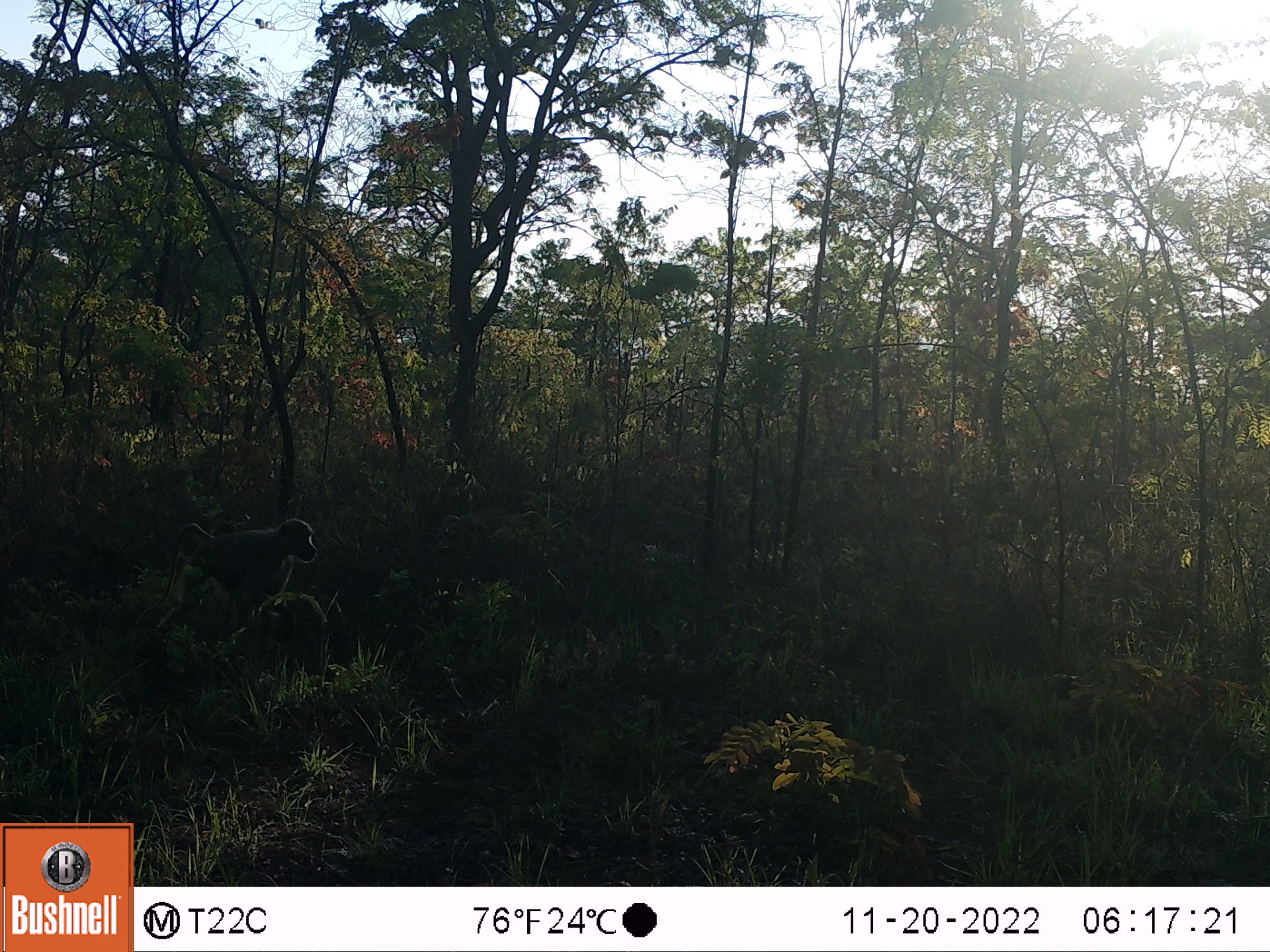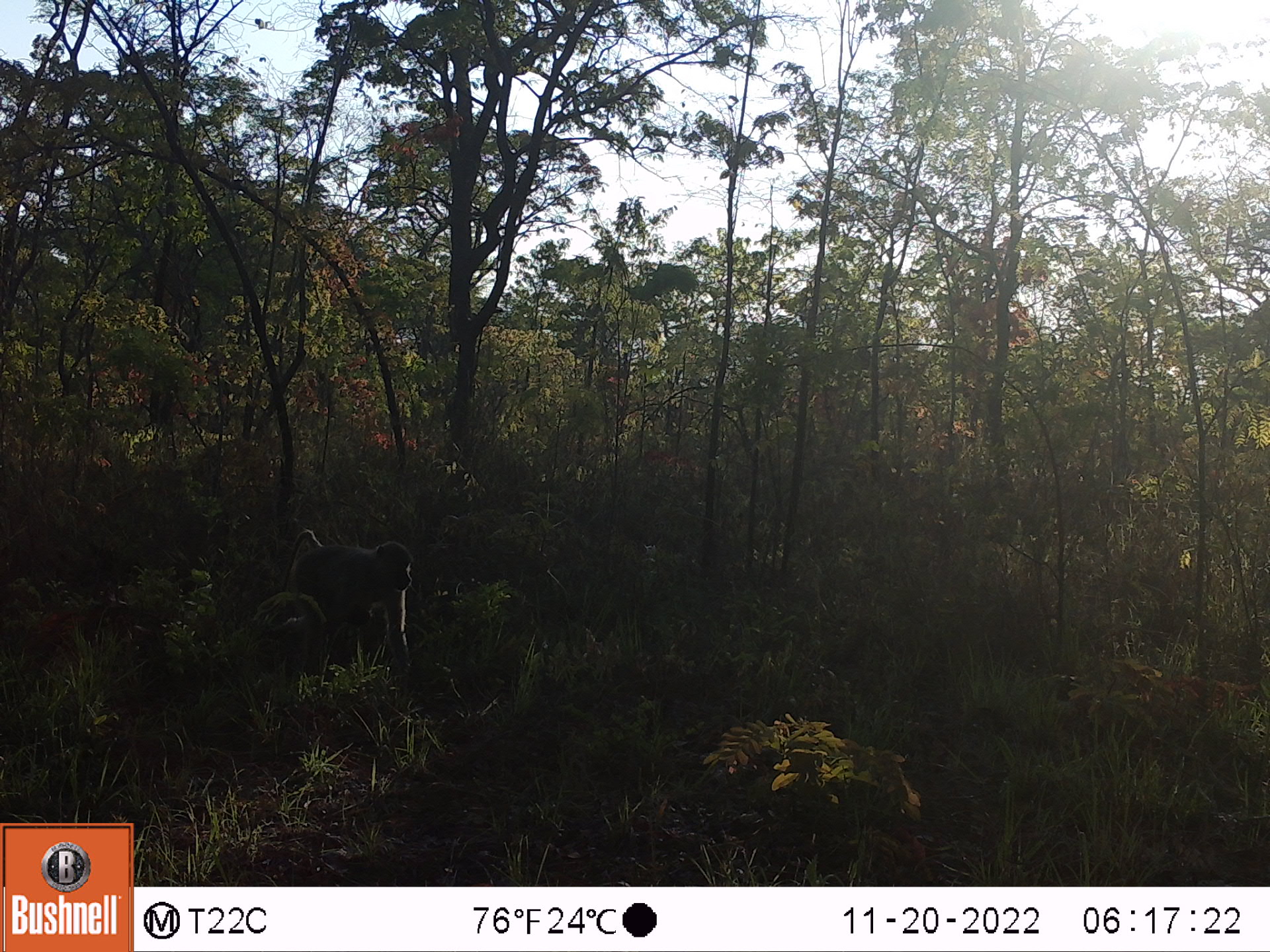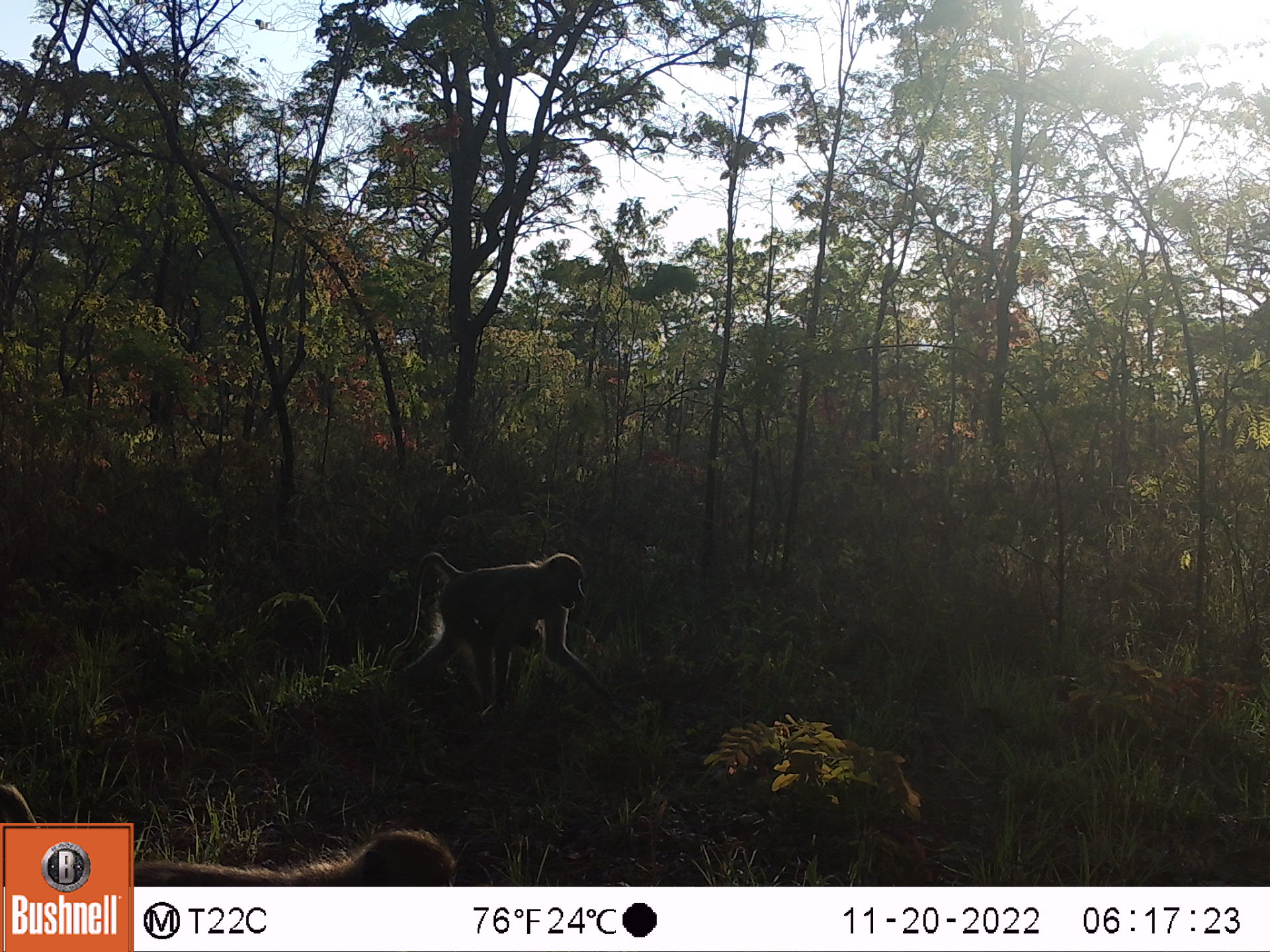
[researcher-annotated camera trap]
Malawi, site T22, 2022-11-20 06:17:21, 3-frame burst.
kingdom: Animalia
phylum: Chordata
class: Mammalia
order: Primates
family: Cercopithecidae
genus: Papio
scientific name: Papio cynocephalus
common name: yellow baboon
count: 1